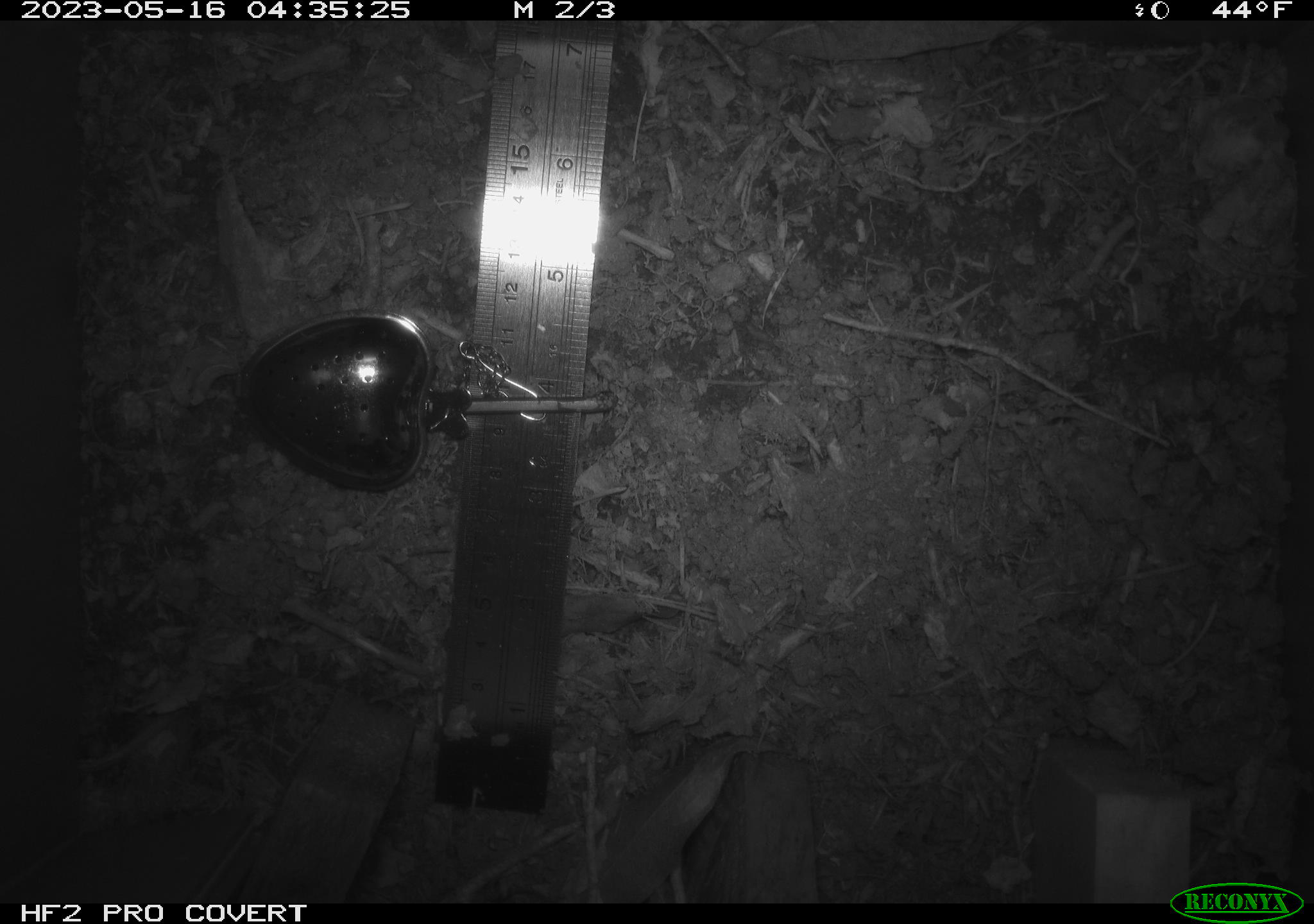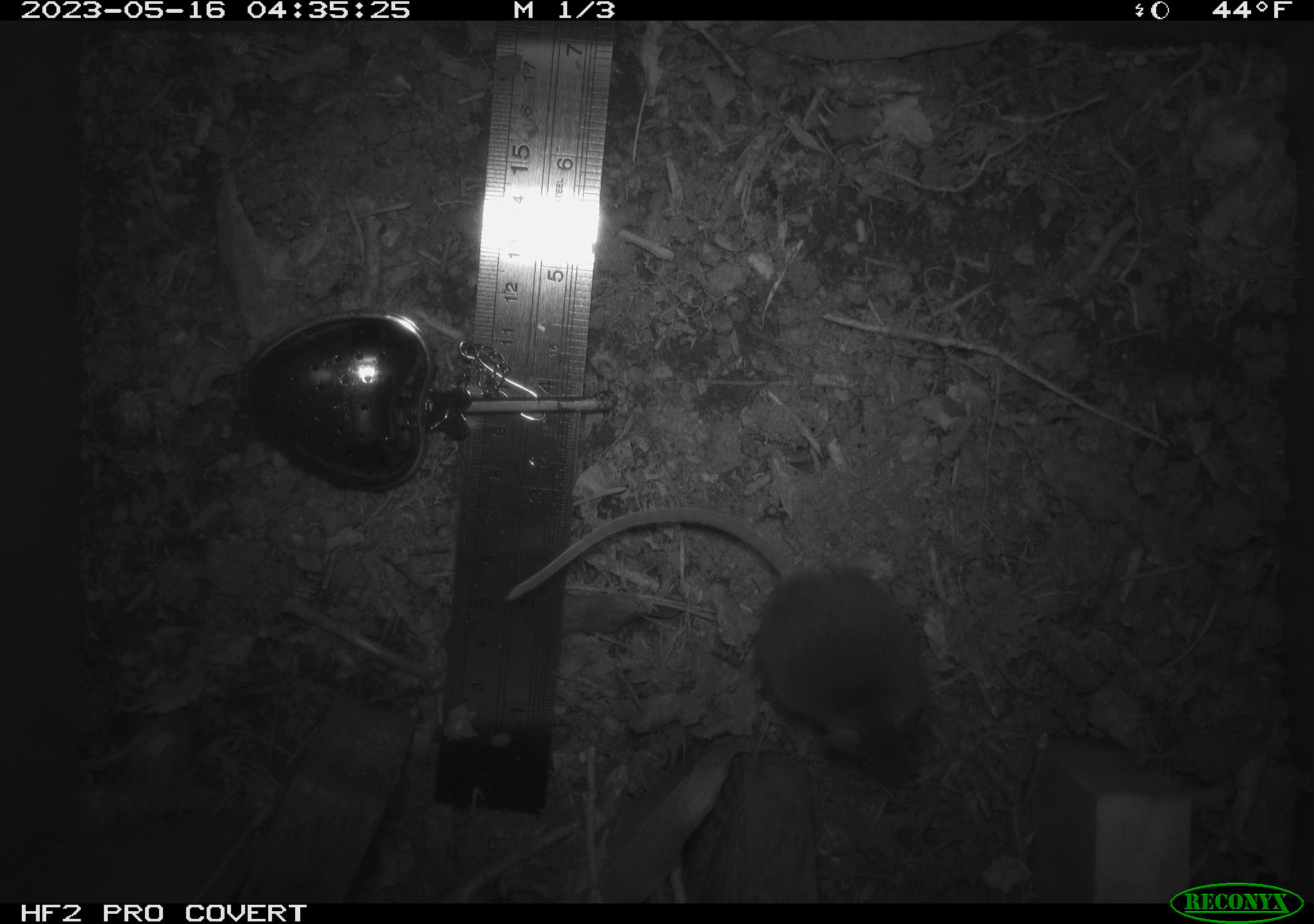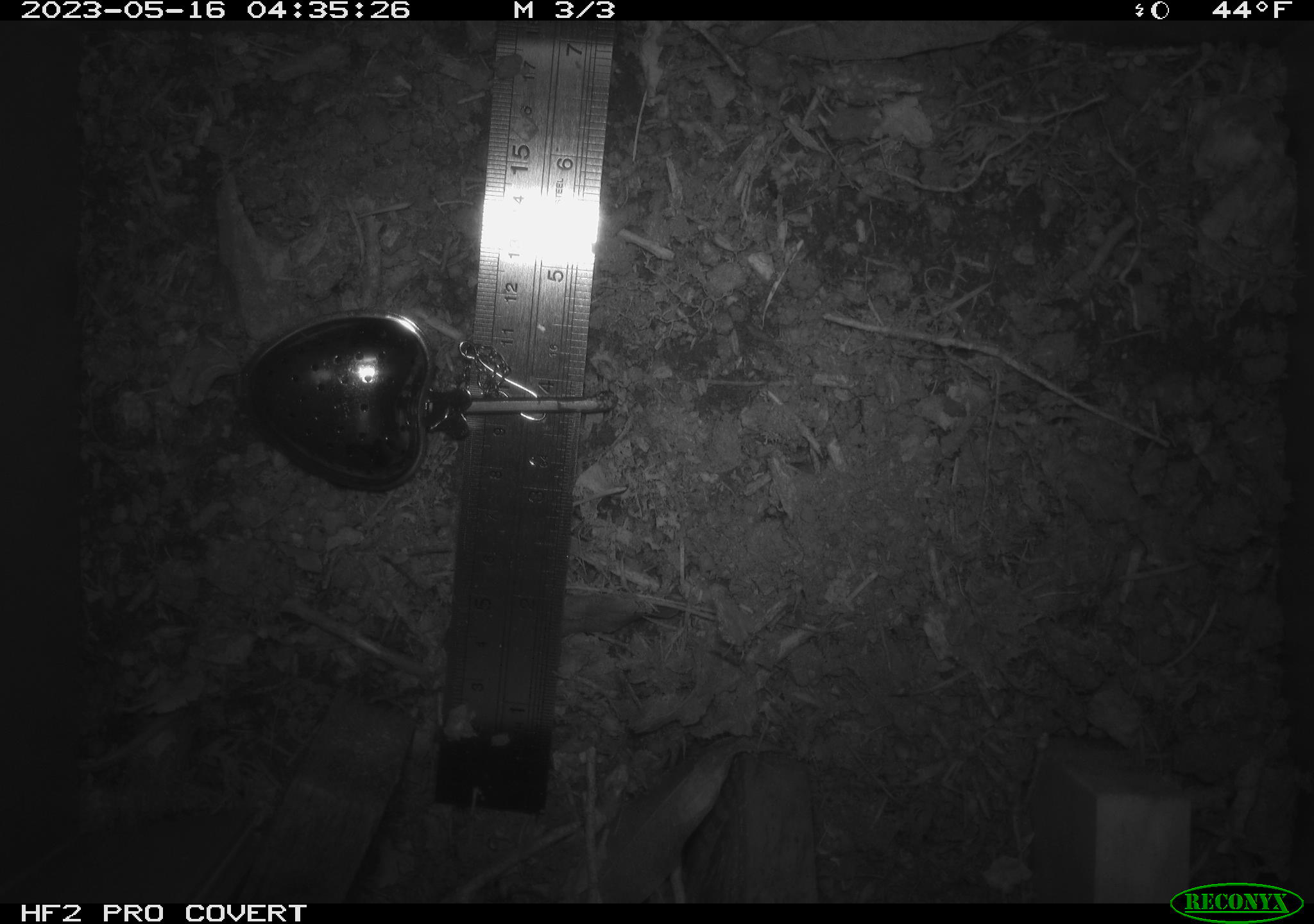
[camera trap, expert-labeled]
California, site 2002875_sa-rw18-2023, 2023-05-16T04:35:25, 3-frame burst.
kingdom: Animalia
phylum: Chordata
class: Mammalia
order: Rodentia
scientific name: Rodentia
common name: mouse species